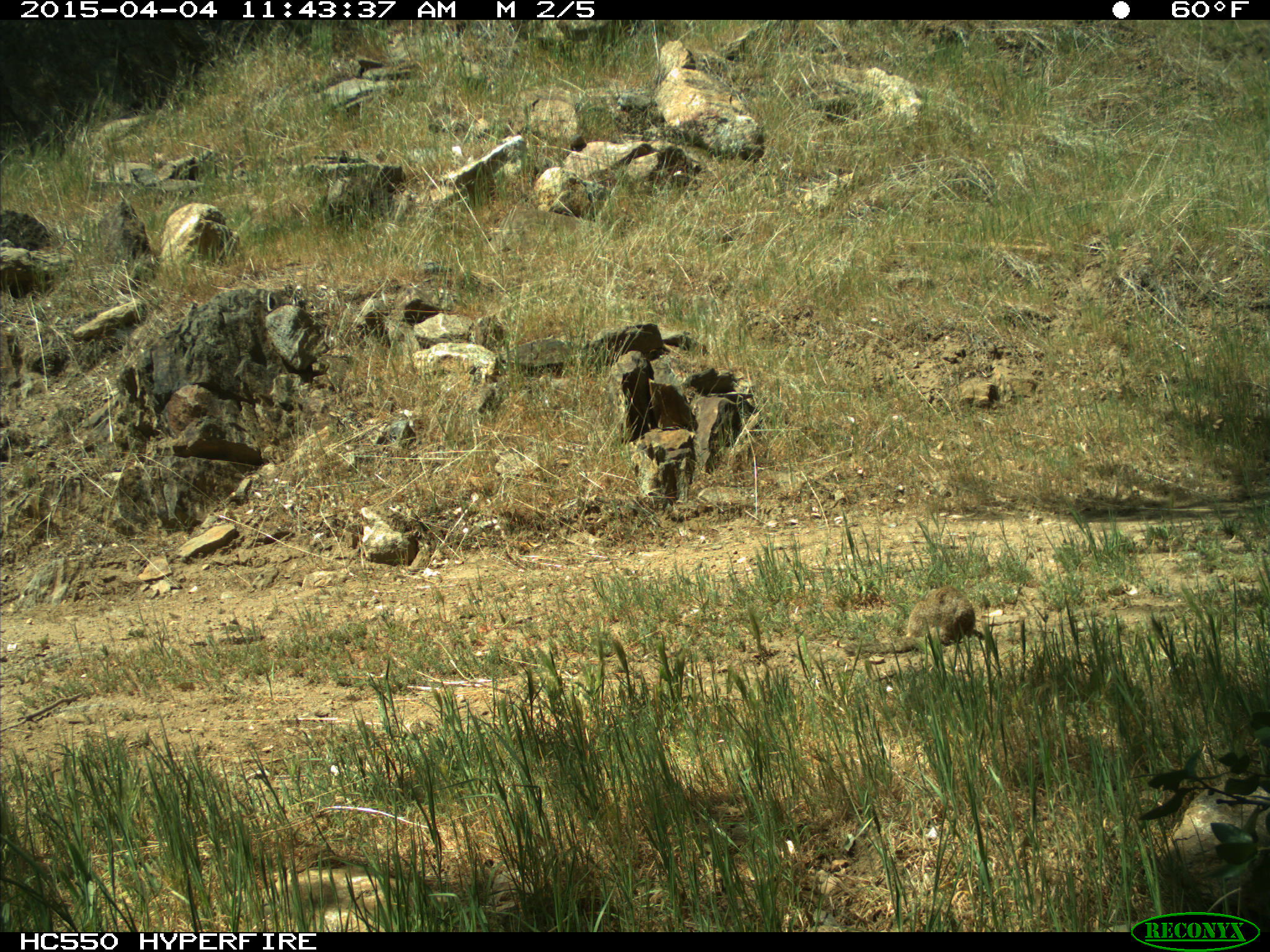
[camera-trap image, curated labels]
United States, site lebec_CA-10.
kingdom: Animalia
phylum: Chordata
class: Mammalia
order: Rodentia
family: Sciuridae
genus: Otospermophilus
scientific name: Otospermophilus beecheyi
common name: california ground squirrel